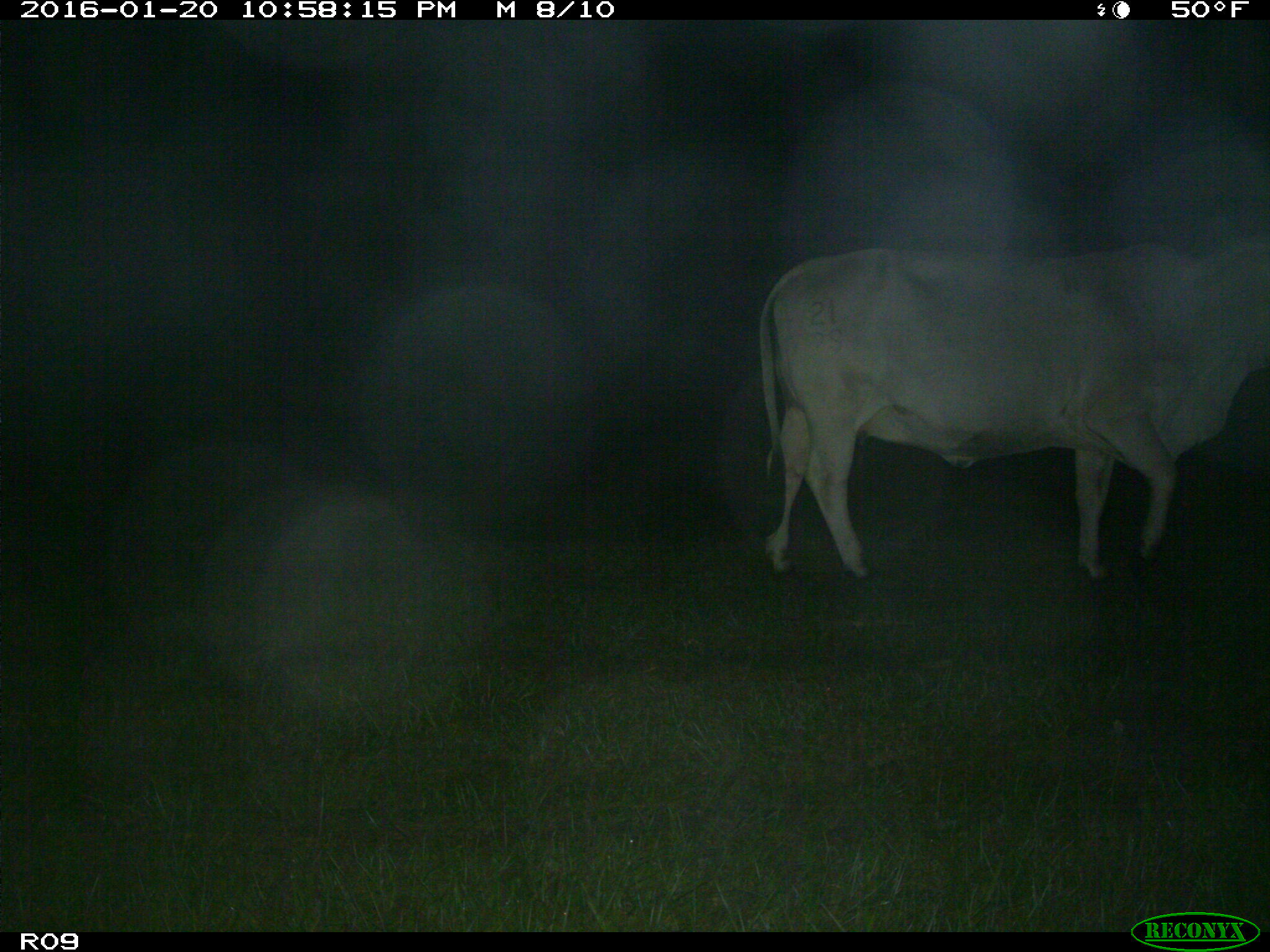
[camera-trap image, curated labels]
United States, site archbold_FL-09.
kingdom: Animalia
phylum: Chordata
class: Mammalia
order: Artiodactyla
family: Bovidae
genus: Bos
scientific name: Bos taurus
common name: domestic cow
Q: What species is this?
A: Bos taurus (domestic cow).